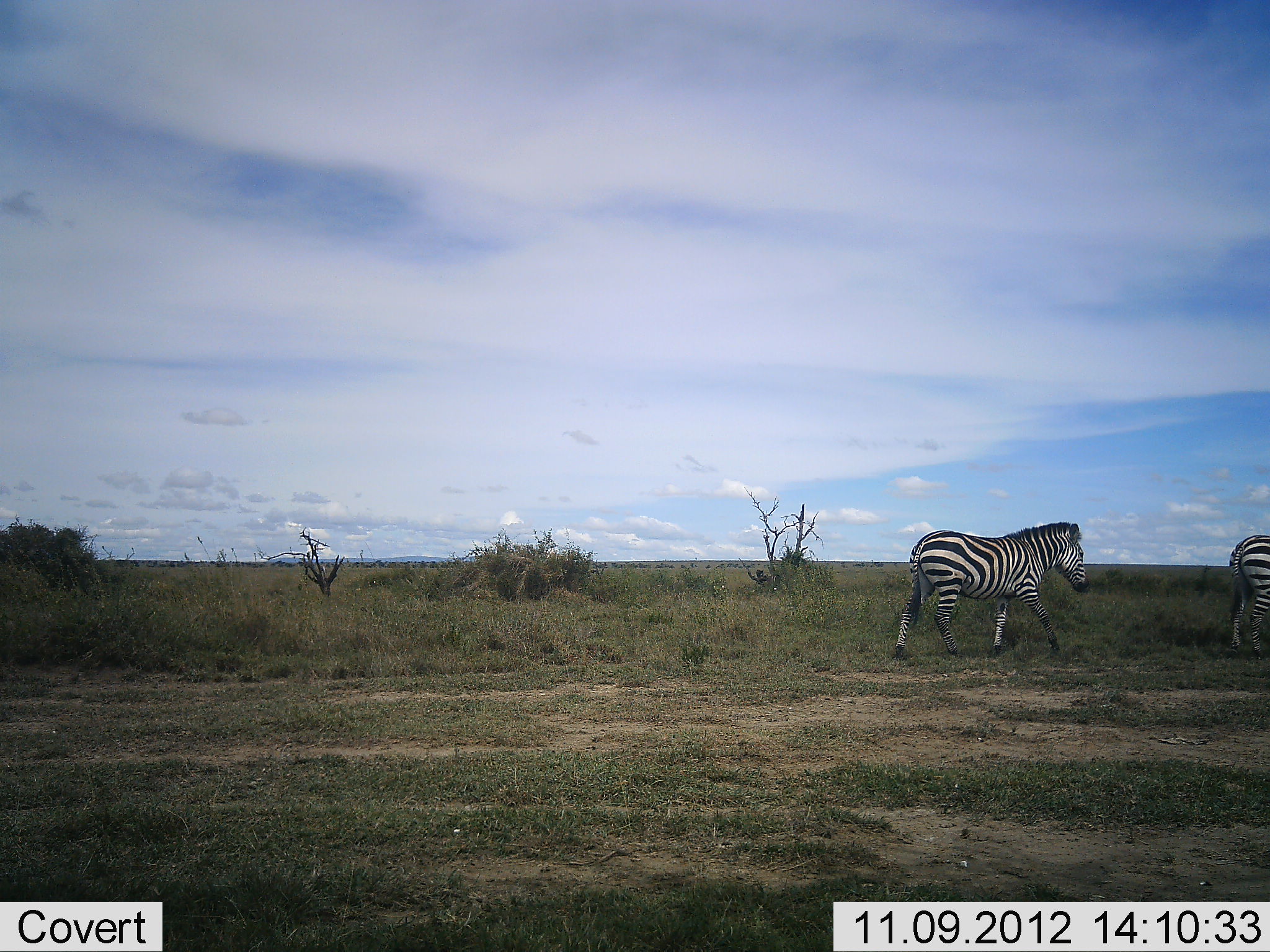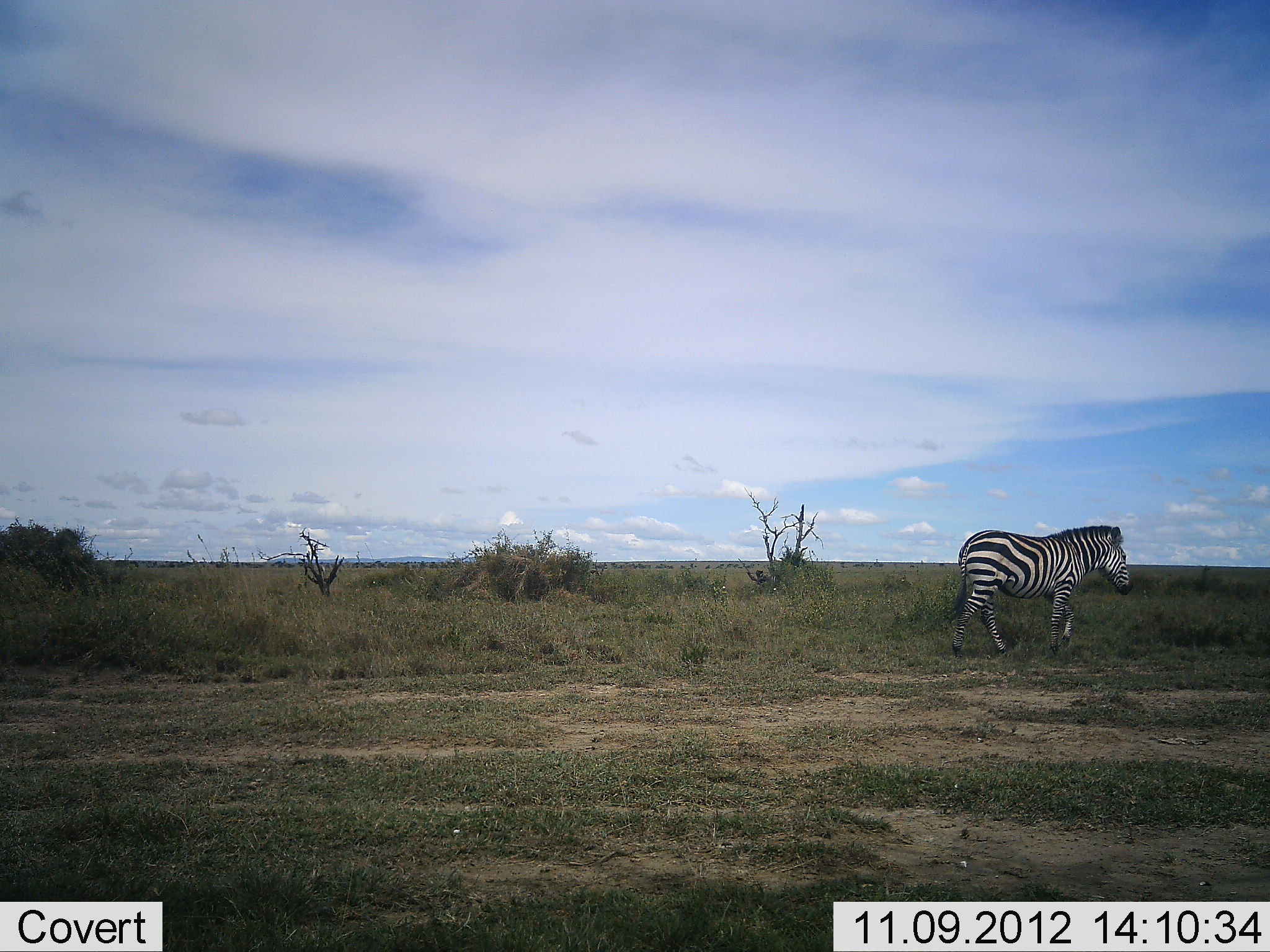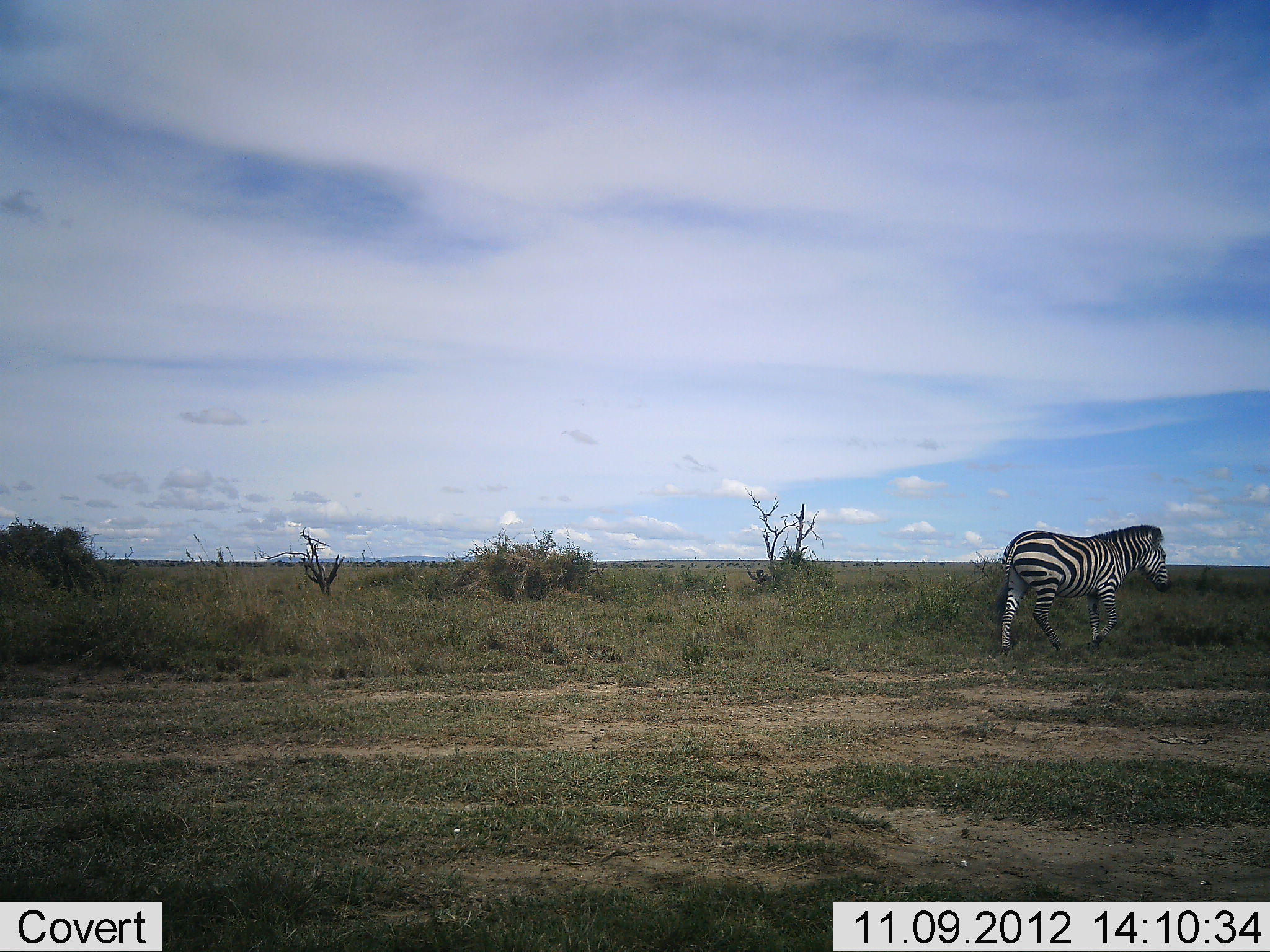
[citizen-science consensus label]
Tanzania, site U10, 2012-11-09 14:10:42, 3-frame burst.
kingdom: Animalia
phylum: Chordata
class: Mammalia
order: Perissodactyla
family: Equidae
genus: Equus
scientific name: Equus quagga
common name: plains zebra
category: zebra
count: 2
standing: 0%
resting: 0%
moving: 100%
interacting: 0%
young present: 0%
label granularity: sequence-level